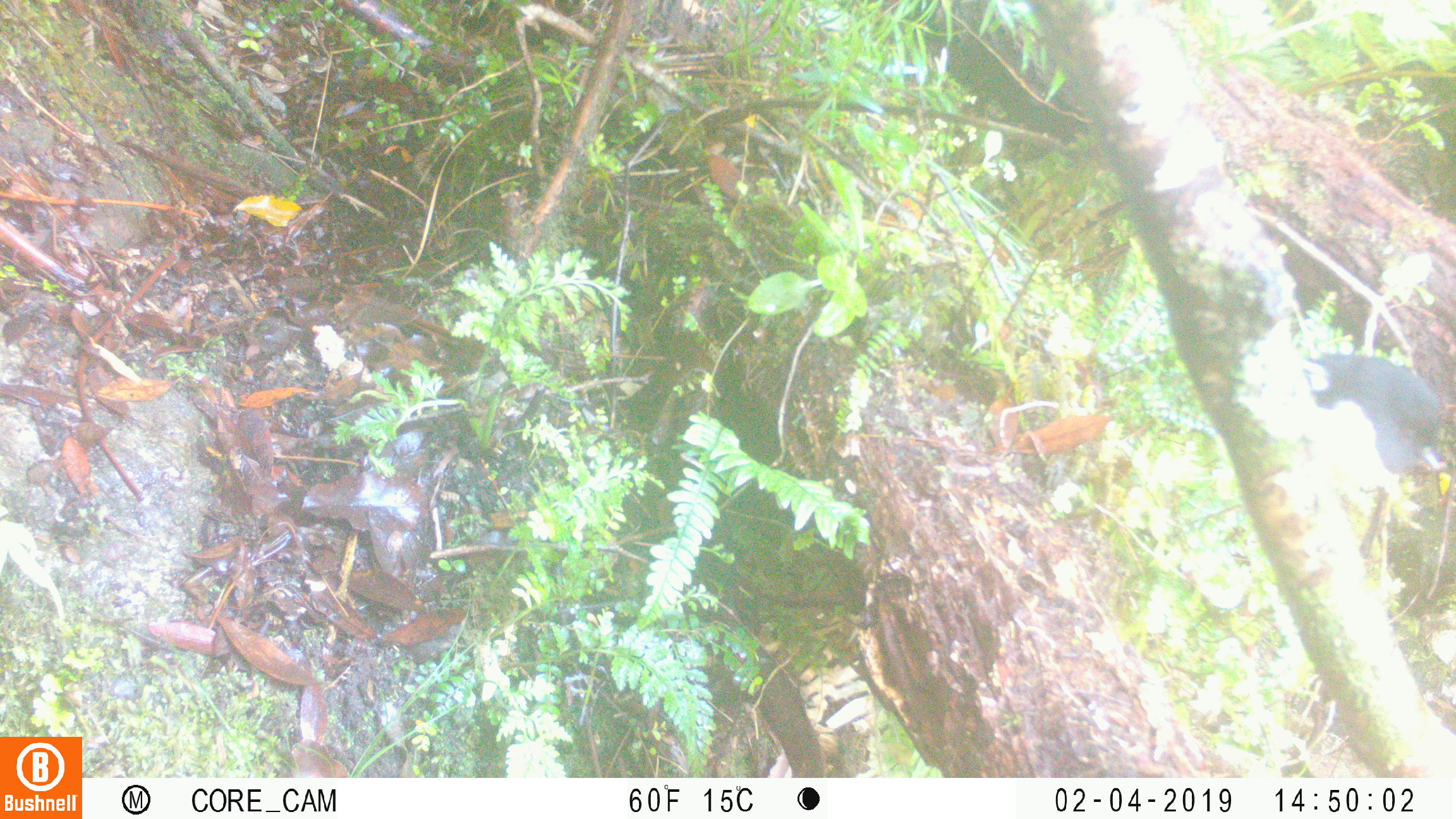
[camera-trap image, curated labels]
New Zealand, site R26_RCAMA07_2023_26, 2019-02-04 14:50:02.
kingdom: Animalia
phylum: Chordata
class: Aves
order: Passeriformes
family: Petroicidae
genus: Petroica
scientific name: Petroica macrocephala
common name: tomtit